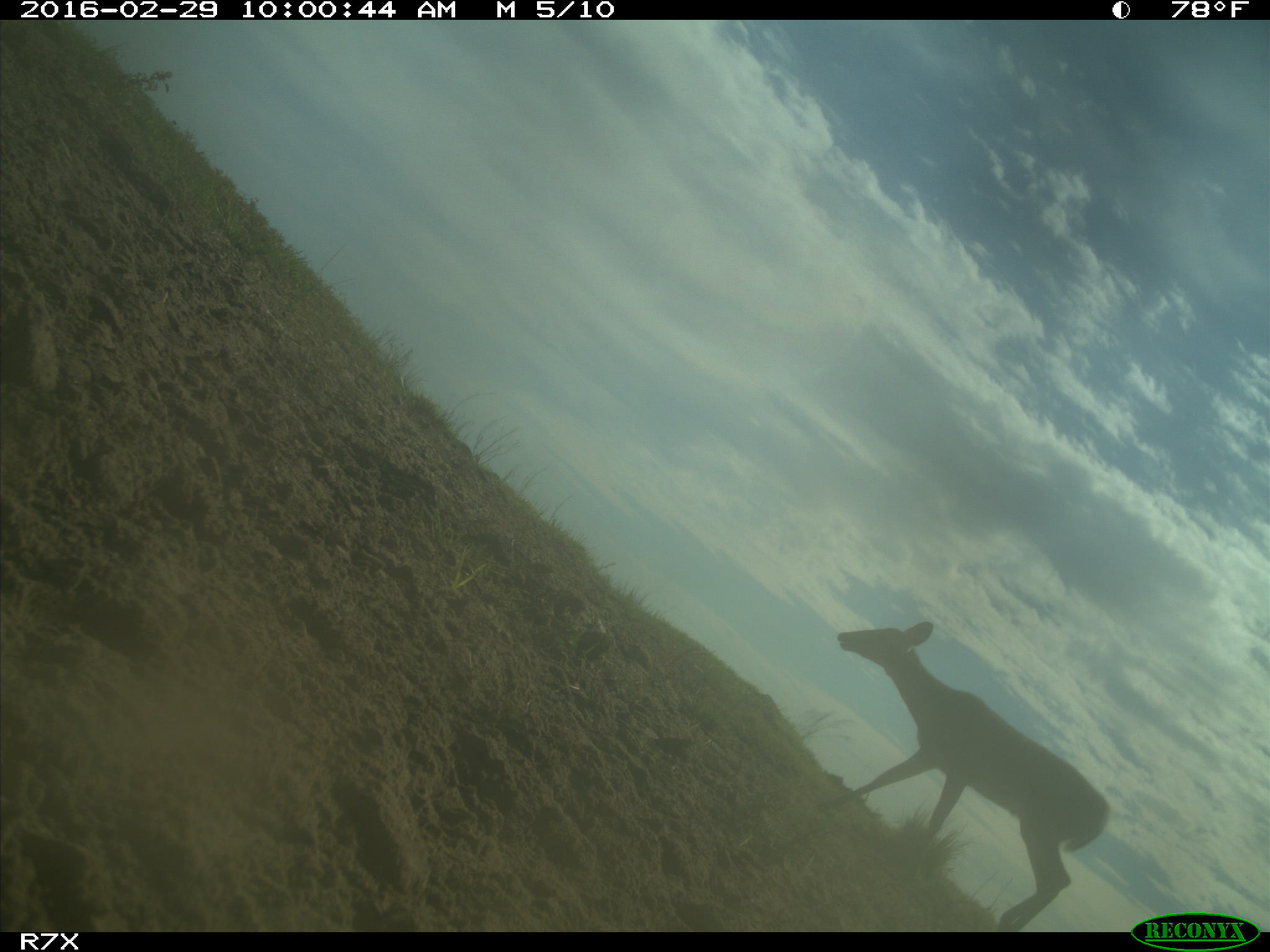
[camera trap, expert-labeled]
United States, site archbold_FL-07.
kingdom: Animalia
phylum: Chordata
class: Mammalia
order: Artiodactyla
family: Cervidae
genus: Odocoileus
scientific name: Odocoileus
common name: deer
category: unidentified deer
Unidentified deer (deer) (Odocoileus).